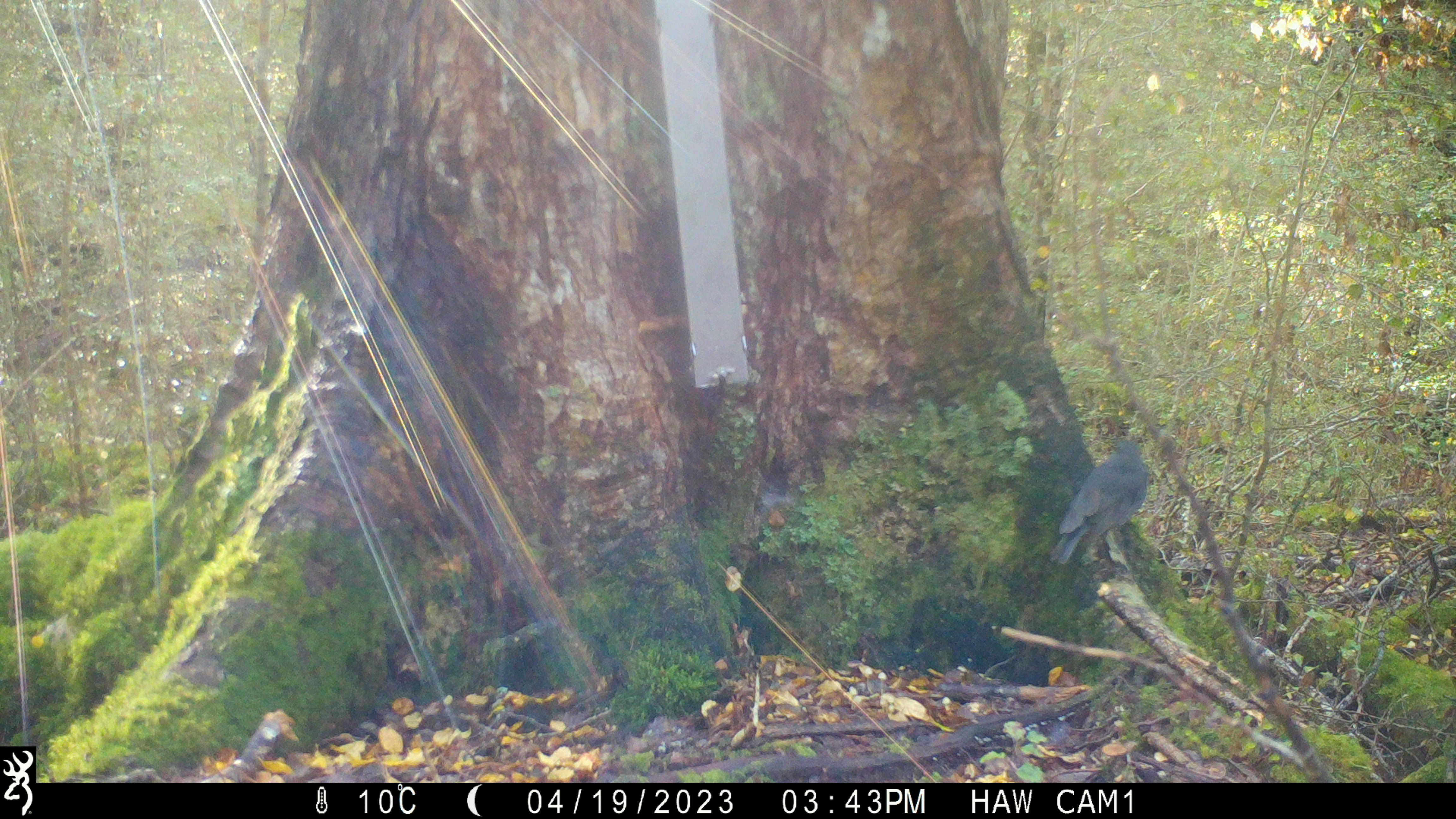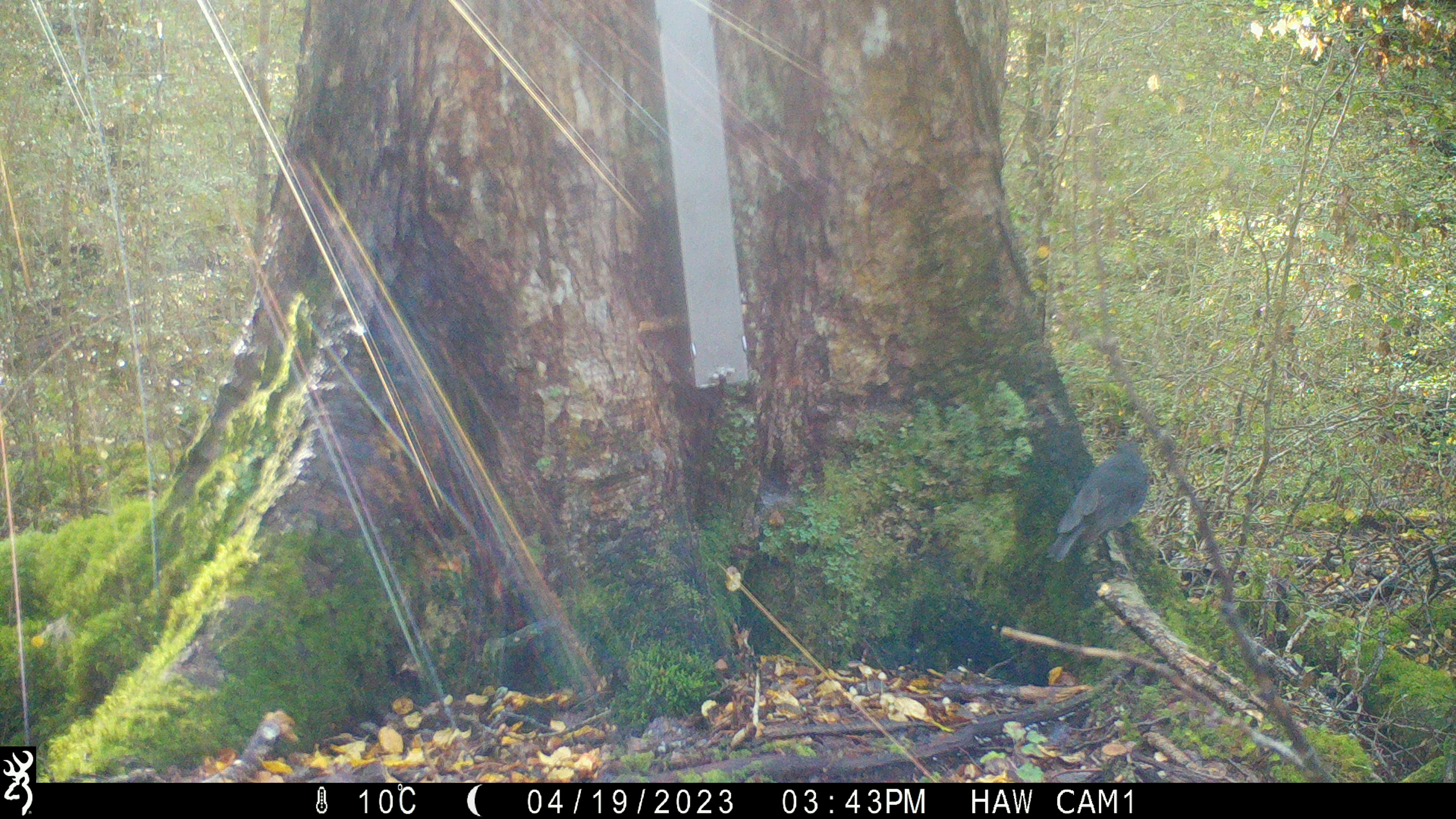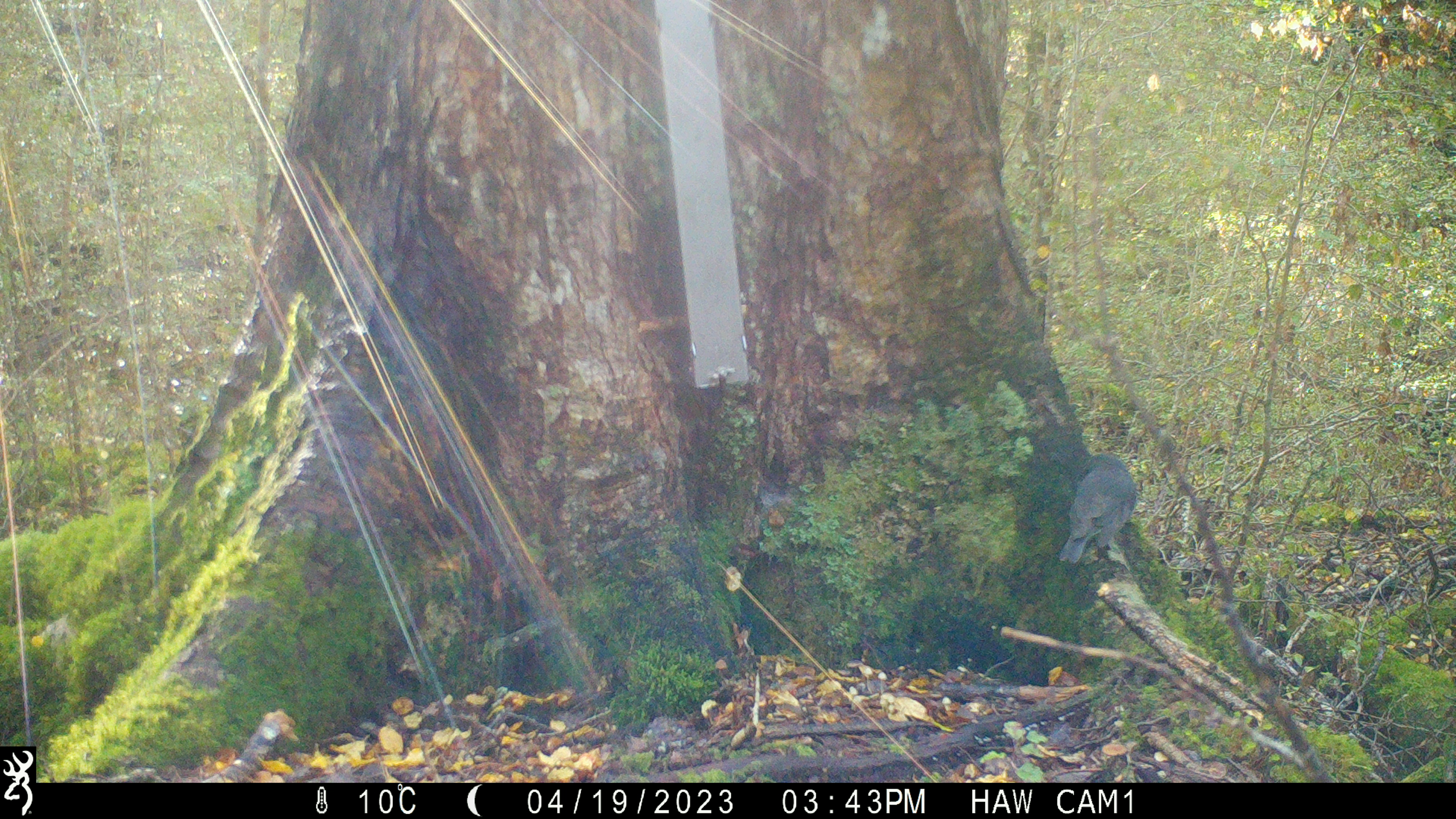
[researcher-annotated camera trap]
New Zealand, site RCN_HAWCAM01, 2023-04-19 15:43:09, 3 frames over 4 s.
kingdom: Animalia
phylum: Chordata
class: Aves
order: Passeriformes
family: Petroicidae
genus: Petroica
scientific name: Petroica australis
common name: new zealand robin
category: robin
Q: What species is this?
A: Robin (new zealand robin) (Petroica australis).